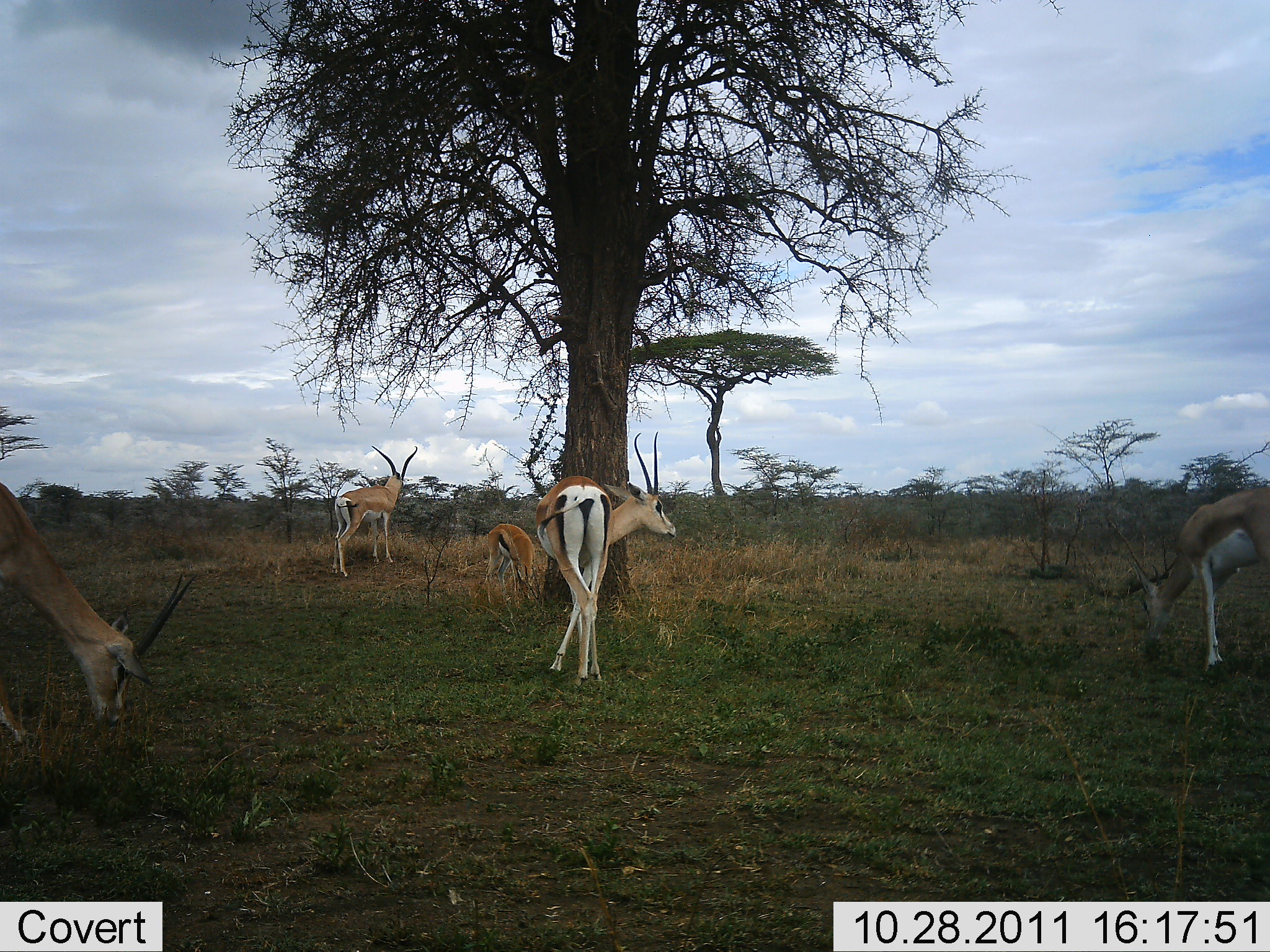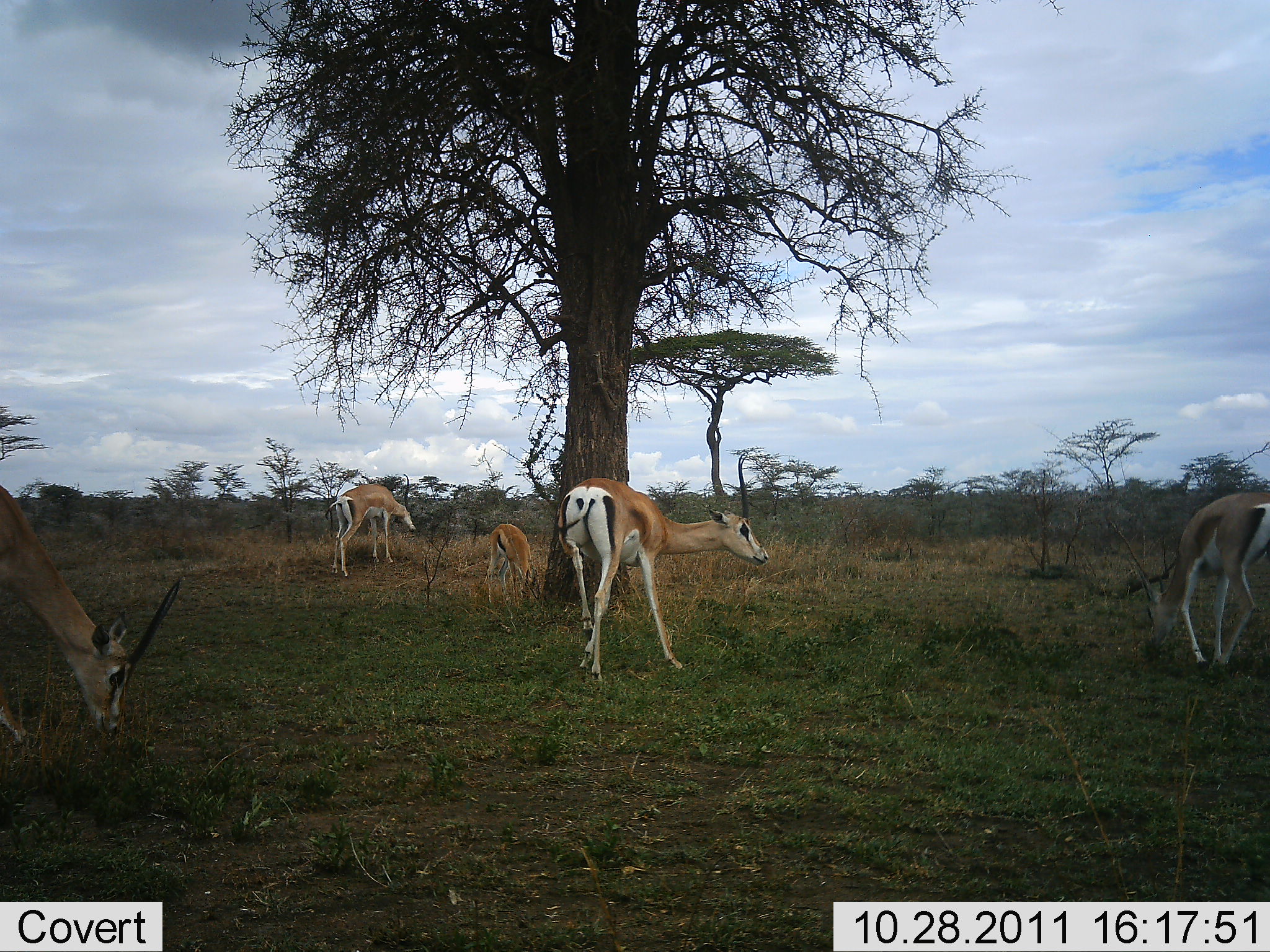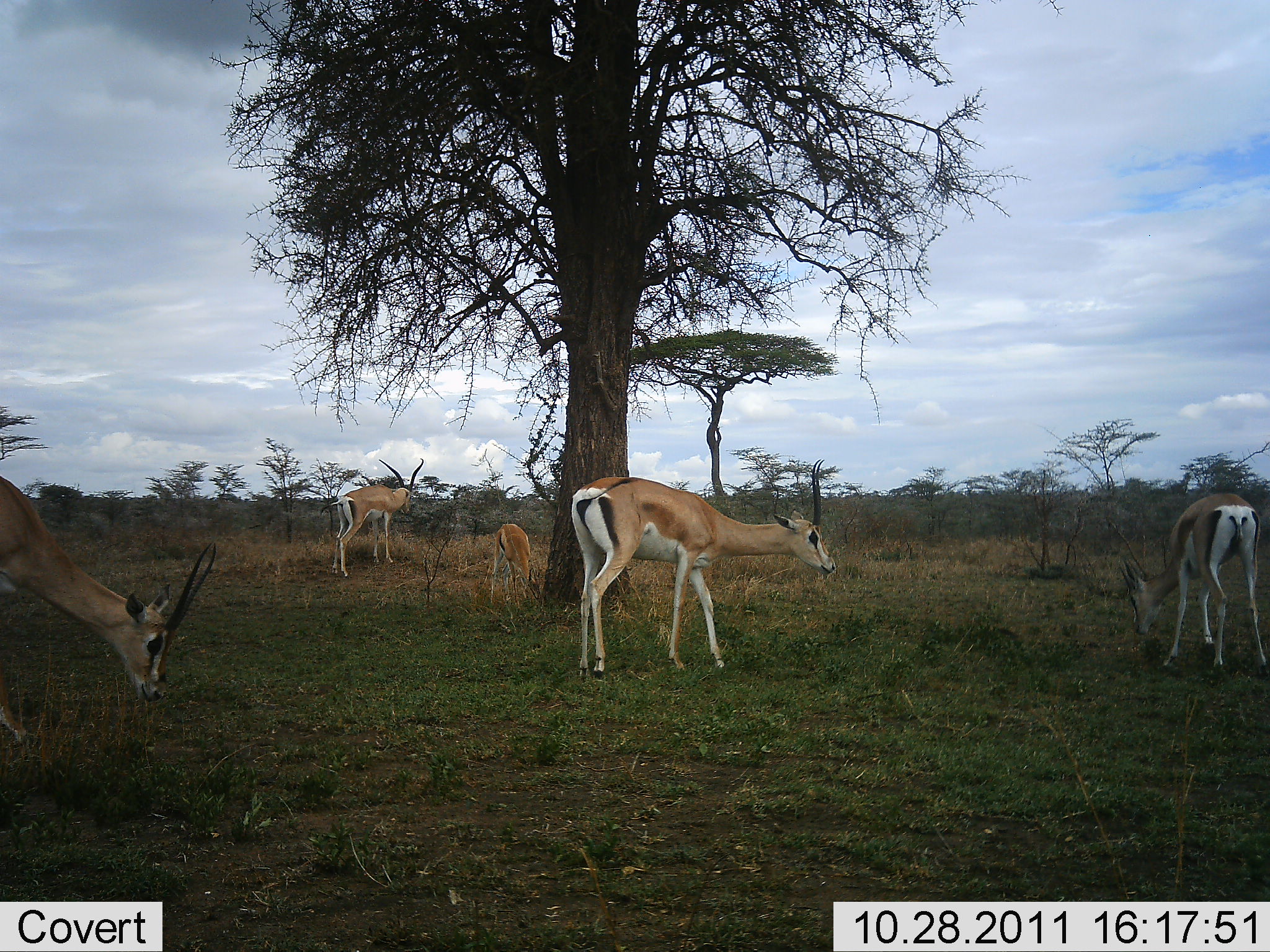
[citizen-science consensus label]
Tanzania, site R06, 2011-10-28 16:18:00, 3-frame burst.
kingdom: Animalia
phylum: Chordata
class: Mammalia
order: Artiodactyla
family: Bovidae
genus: Nanger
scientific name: Nanger granti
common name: grant's gazelle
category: gazellegrants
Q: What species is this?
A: Gazellegrants (grant's gazelle) (Nanger granti).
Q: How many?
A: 5.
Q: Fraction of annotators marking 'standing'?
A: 33%.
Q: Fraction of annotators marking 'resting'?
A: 0%.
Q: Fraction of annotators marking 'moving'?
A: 17%.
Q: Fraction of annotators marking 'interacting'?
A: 0%.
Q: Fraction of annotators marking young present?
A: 50%.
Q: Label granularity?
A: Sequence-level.